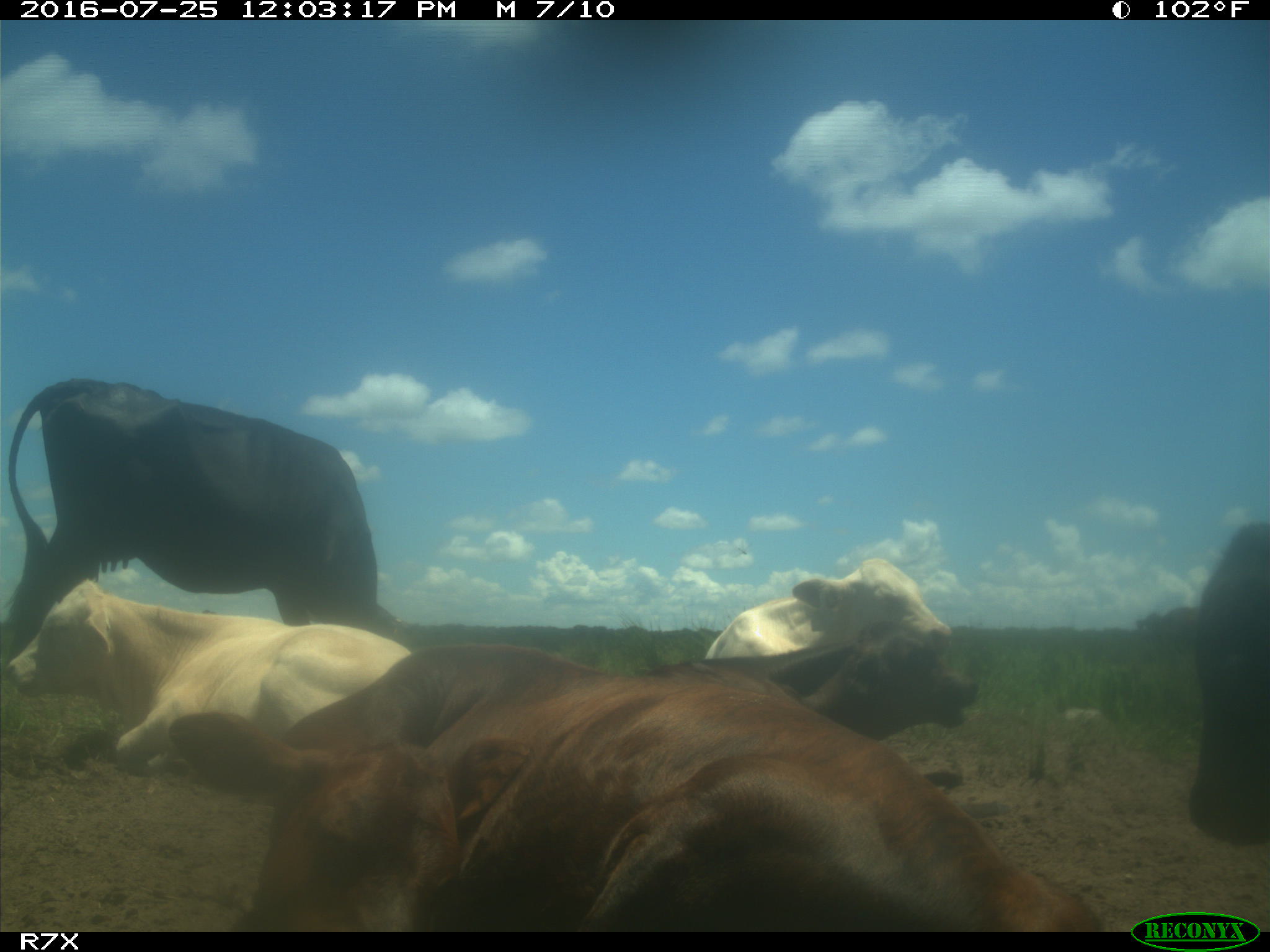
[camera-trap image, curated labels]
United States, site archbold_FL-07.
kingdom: Animalia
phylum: Chordata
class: Mammalia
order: Artiodactyla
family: Bovidae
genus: Bos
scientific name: Bos taurus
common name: domestic cow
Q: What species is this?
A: Bos taurus (domestic cow).